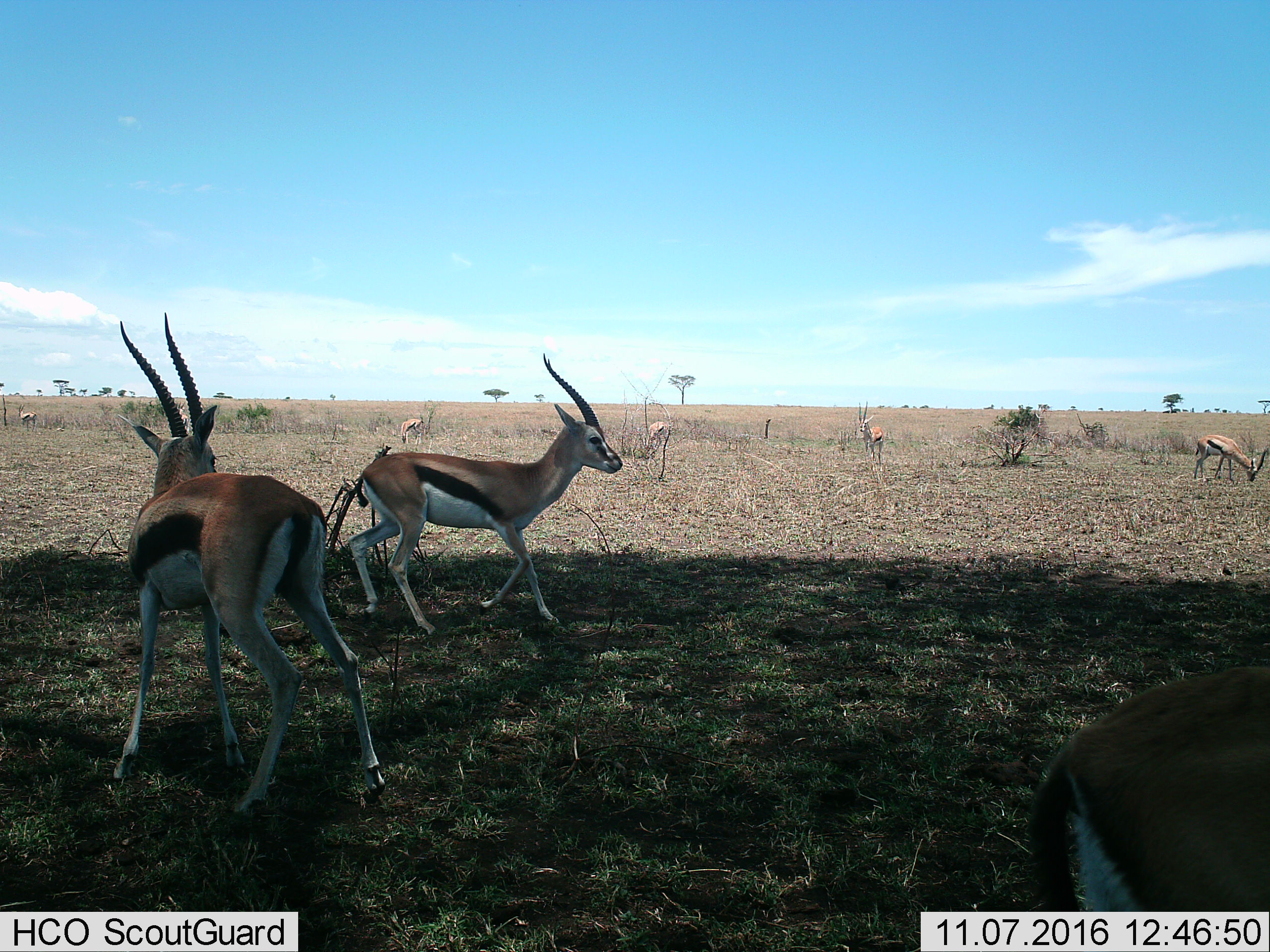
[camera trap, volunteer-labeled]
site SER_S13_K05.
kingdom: Animalia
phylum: Chordata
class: Mammalia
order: Artiodactyla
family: Bovidae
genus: Eudorcas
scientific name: Eudorcas thomsonii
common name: thomson's gazelle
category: gazellethomsons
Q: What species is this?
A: Gazellethomsons (thomson's gazelle) (Eudorcas thomsonii).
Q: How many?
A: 8.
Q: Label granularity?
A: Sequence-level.